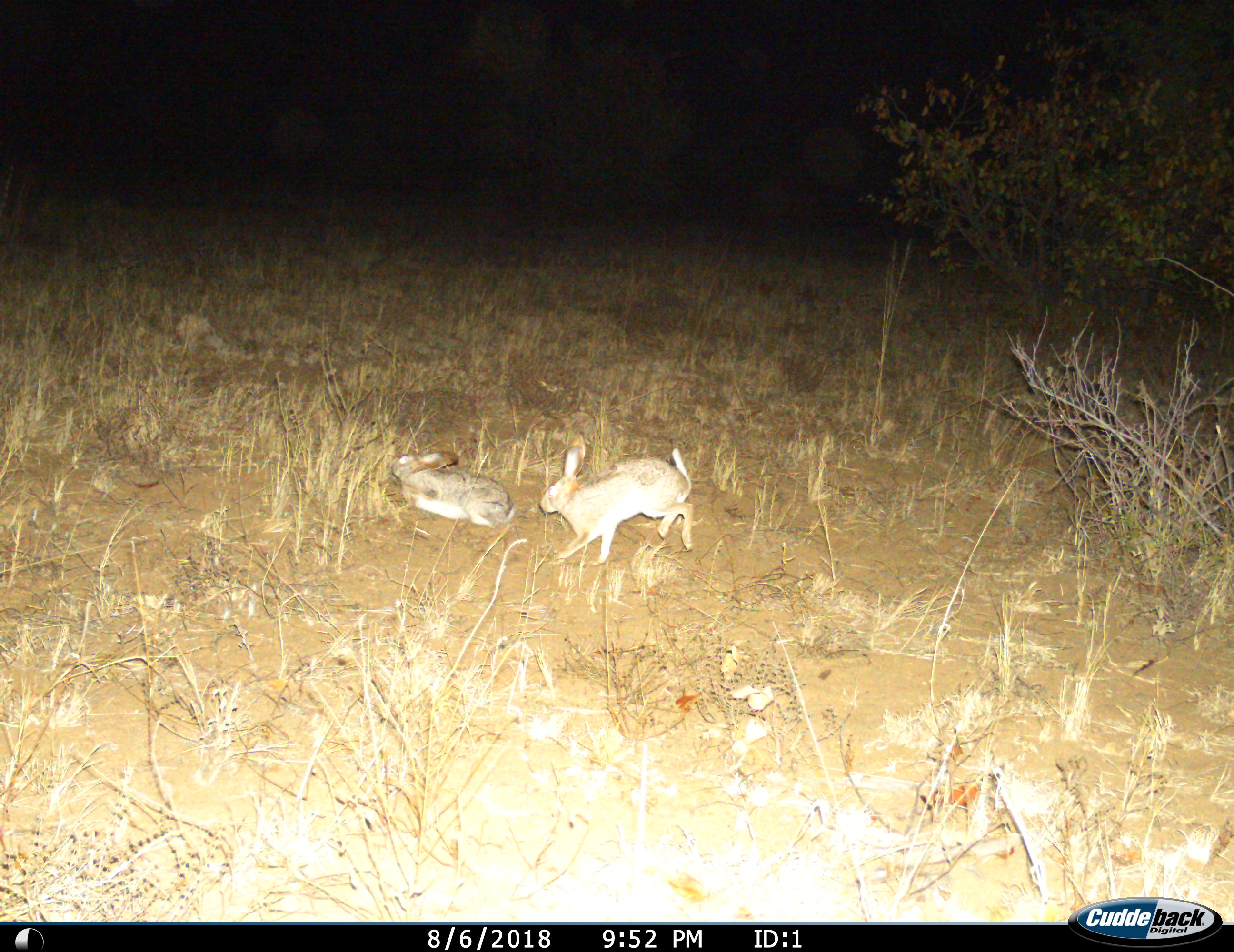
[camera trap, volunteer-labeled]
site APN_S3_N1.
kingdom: Animalia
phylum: Chordata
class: Mammalia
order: Lagomorpha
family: Leporidae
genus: Lepus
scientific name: Lepus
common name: hare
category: hareunknown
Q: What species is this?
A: Hareunknown (hare) (Lepus).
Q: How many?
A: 2.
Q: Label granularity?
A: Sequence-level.